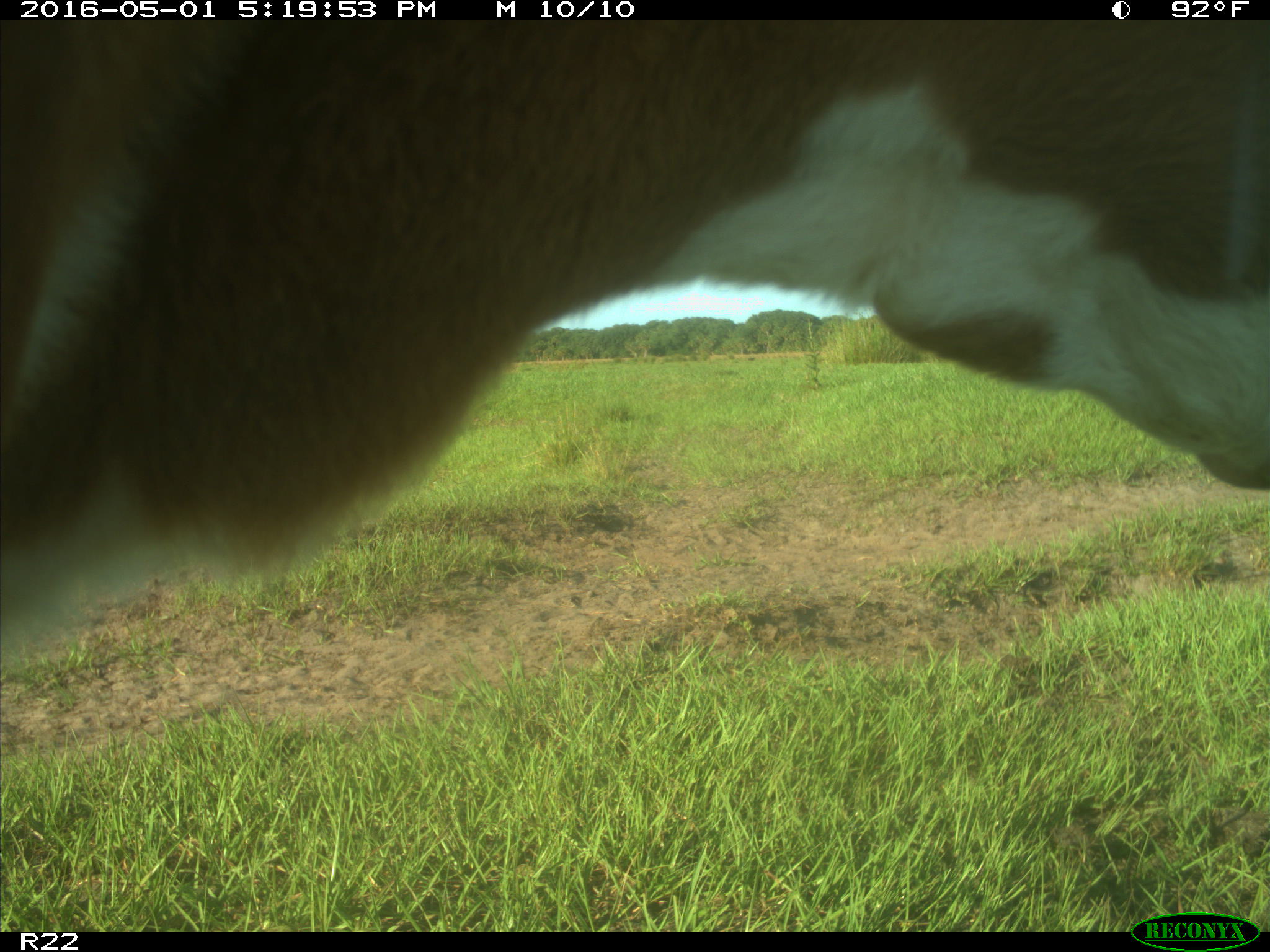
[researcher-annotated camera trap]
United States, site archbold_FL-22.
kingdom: Animalia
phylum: Chordata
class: Mammalia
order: Artiodactyla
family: Bovidae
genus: Bos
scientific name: Bos taurus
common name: domestic cow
Bos taurus (domestic cow).